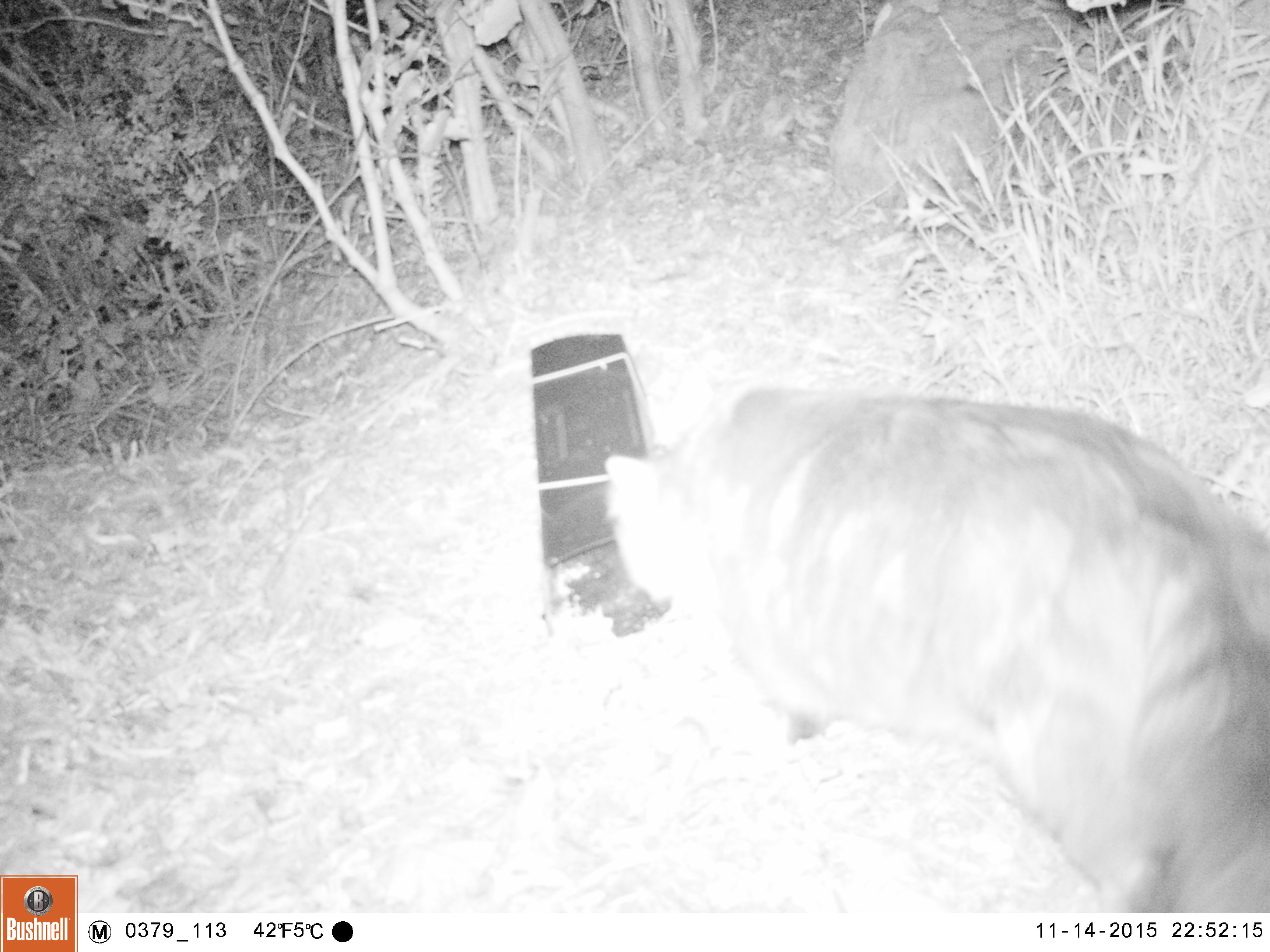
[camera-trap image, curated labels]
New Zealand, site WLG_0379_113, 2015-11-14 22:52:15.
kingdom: Animalia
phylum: Chordata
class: Mammalia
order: Carnivora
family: Felidae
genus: Felis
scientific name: Felis catus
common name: domestic cat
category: cat